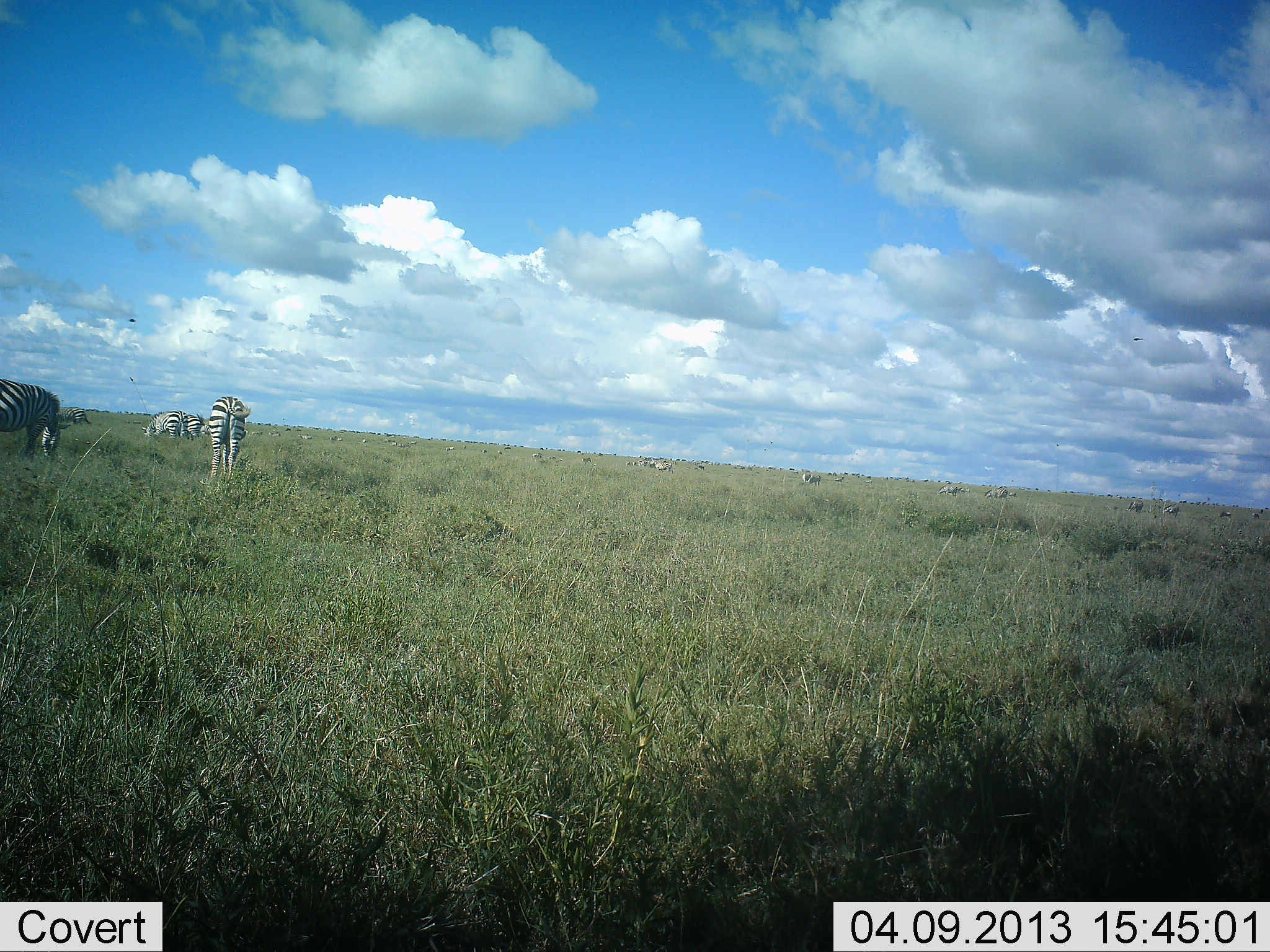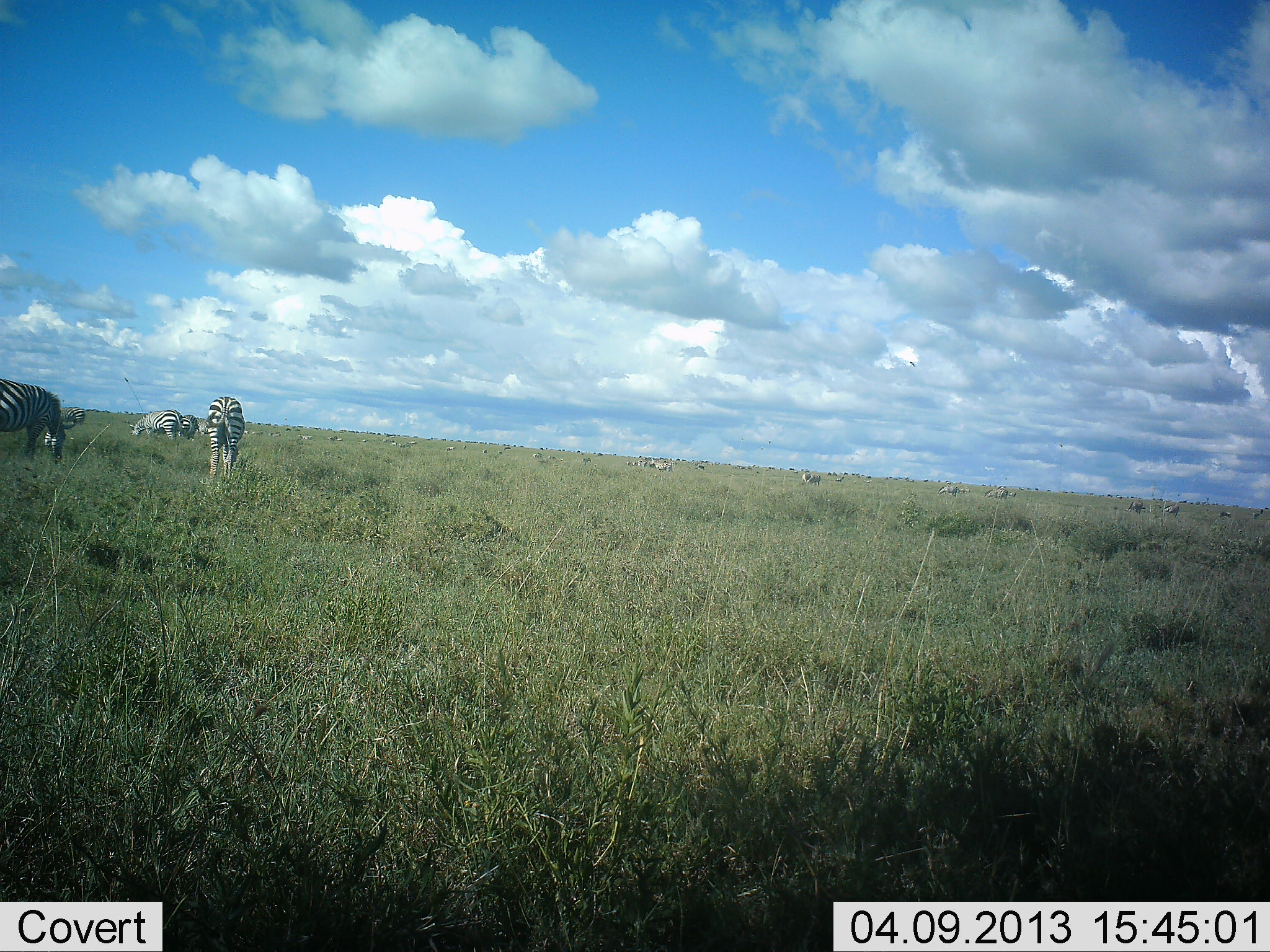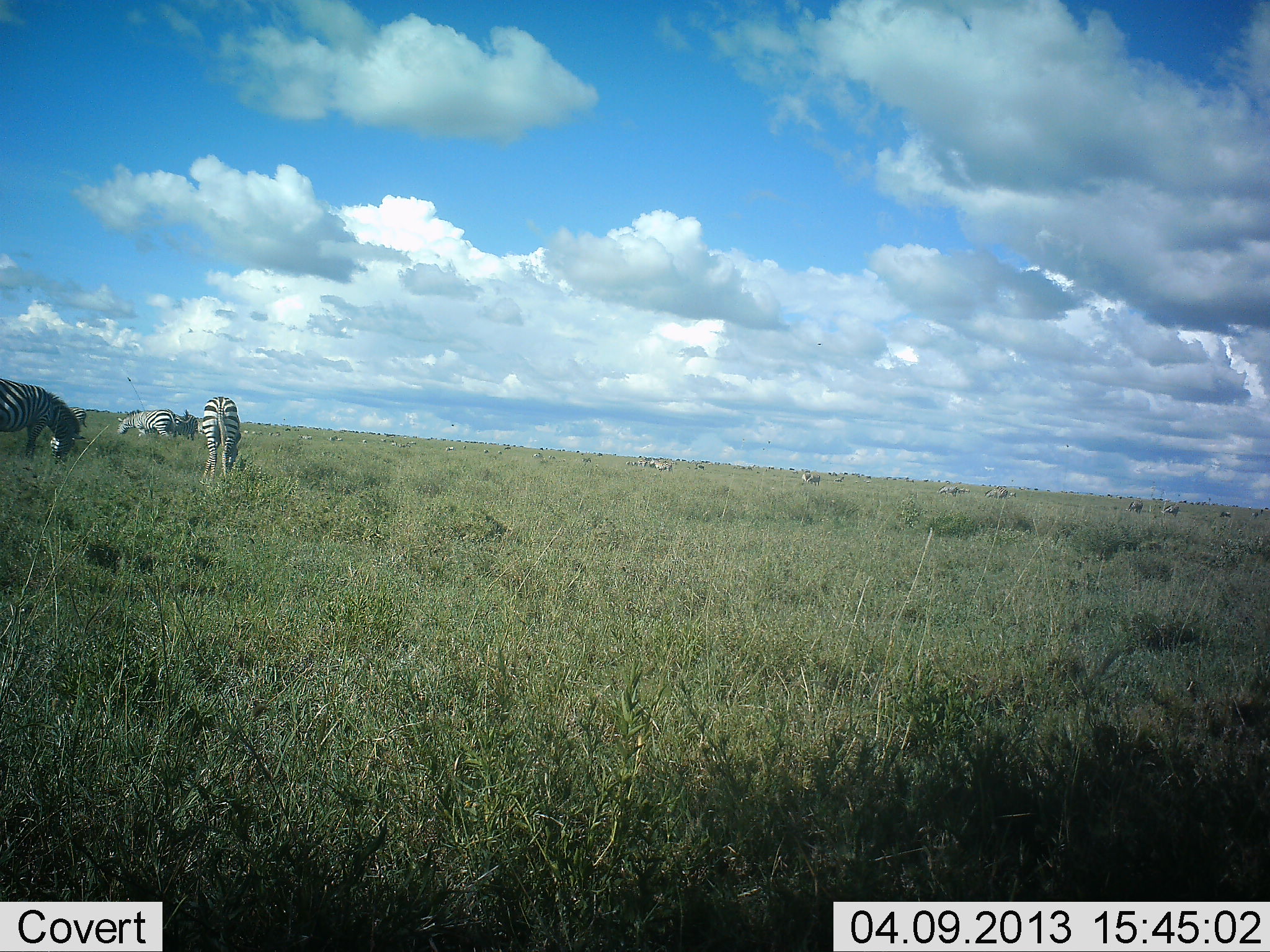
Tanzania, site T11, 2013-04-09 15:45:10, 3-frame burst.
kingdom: Animalia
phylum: Chordata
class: Mammalia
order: Perissodactyla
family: Equidae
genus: Equus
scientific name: Equus quagga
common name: plains zebra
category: zebra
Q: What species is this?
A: Zebra (plains zebra) (Equus quagga).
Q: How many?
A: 5.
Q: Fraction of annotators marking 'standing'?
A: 50%.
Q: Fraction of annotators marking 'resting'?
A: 3%.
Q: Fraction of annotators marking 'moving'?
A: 23%.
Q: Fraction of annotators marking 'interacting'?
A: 0%.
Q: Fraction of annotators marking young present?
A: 3%.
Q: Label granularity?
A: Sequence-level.